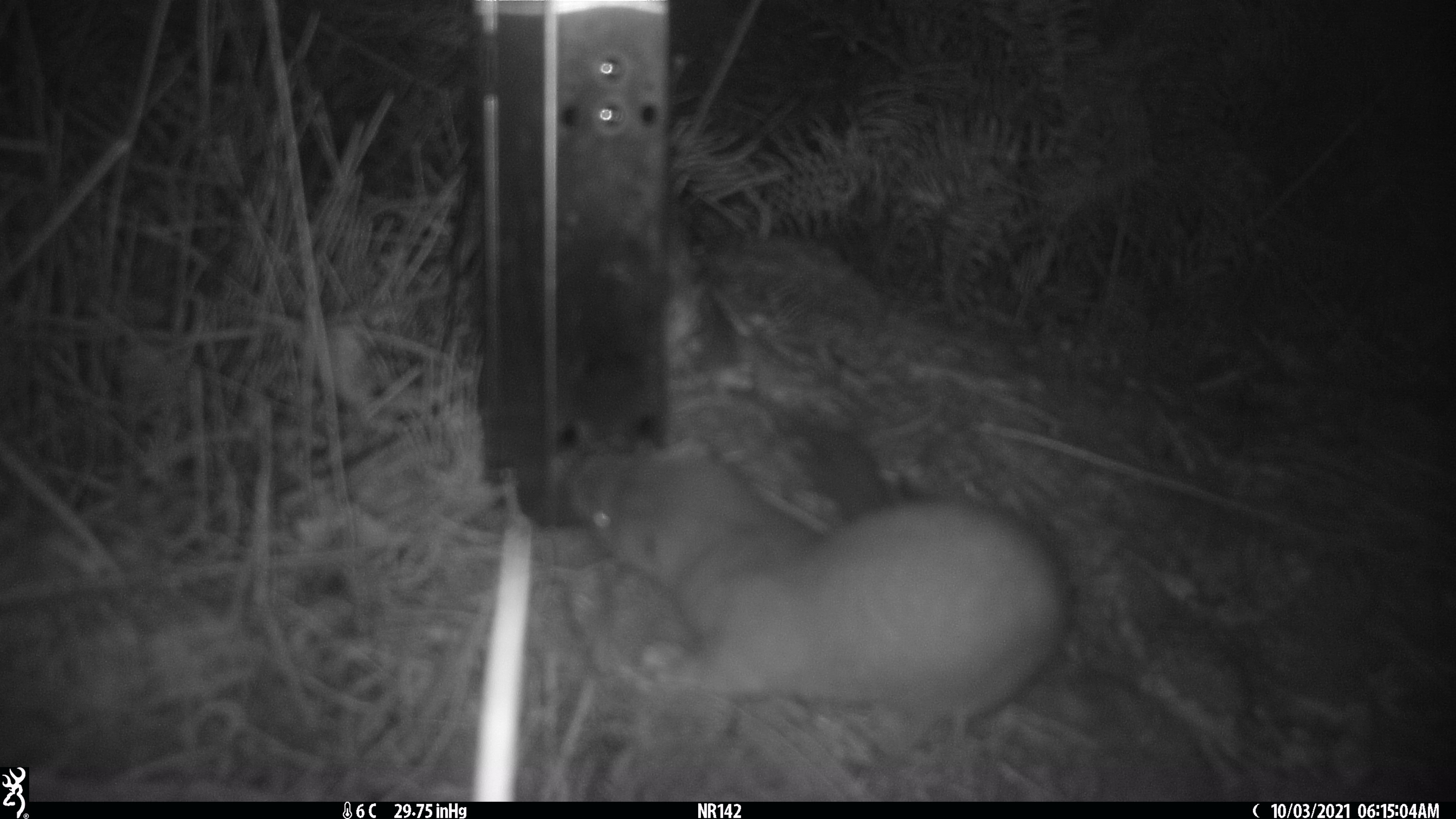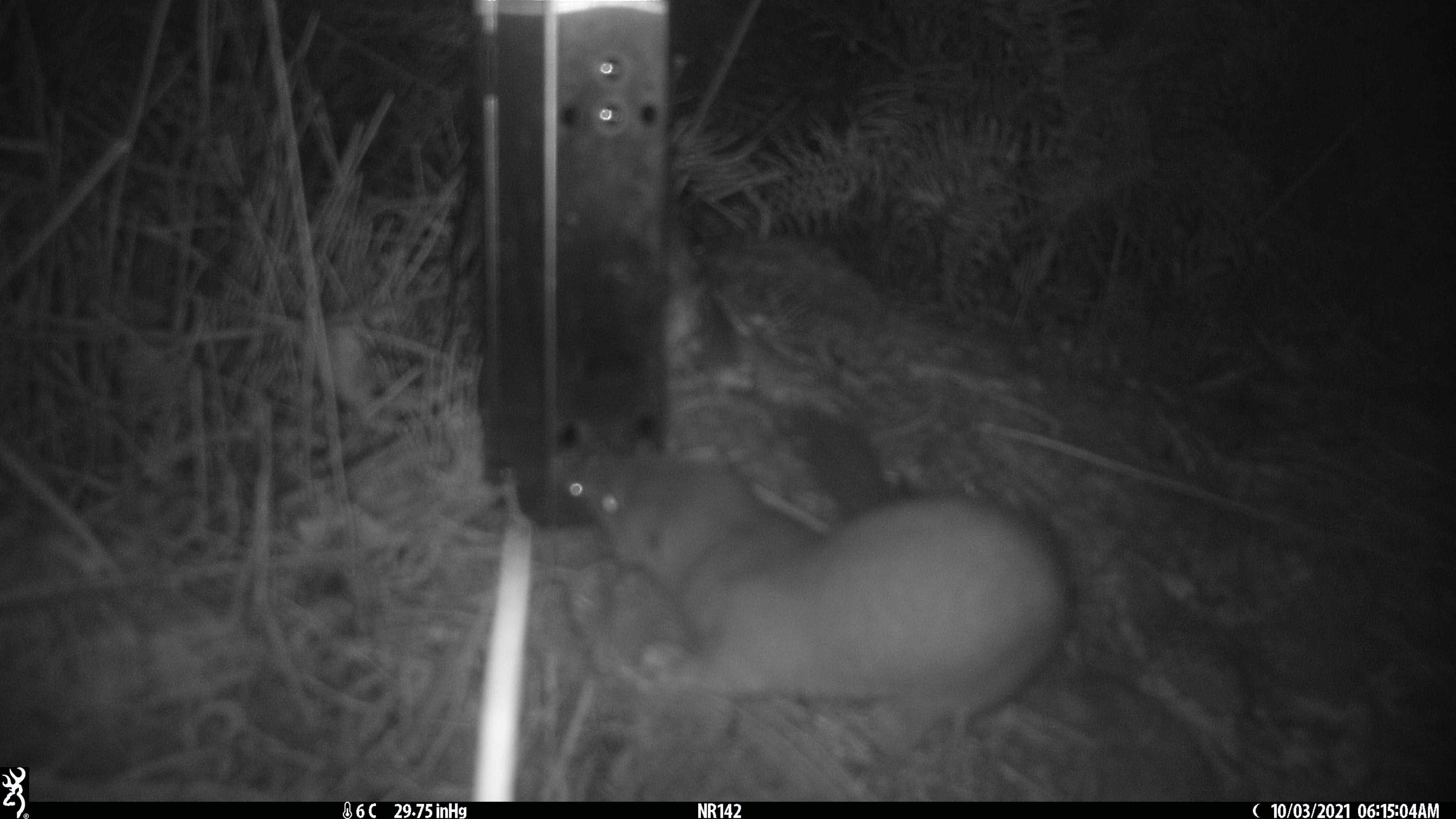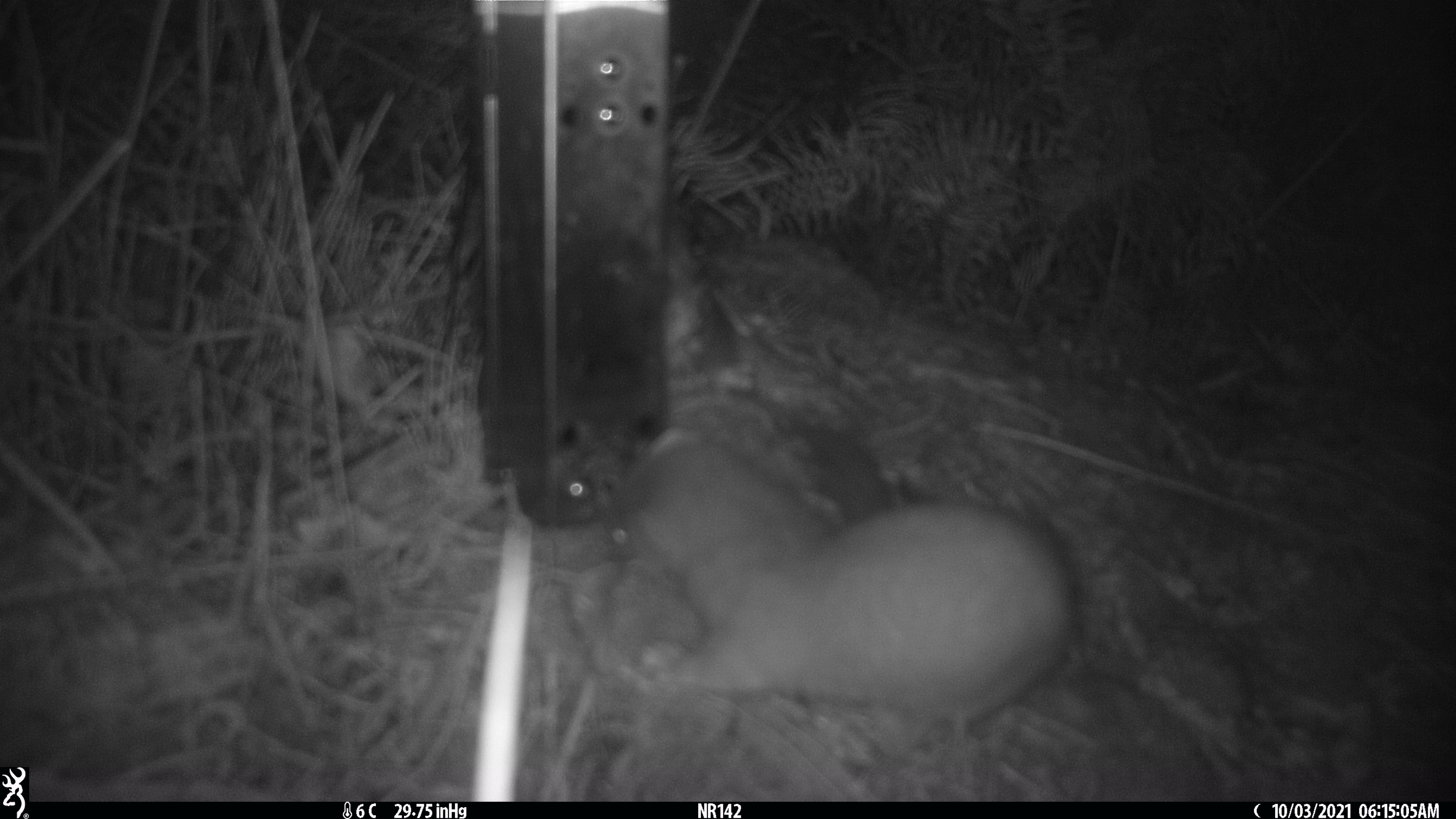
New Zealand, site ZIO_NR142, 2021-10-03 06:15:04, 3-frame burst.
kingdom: Animalia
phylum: Chordata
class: Mammalia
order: Carnivora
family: Mustelidae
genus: Mustela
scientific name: Mustela erminea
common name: stoat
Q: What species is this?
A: Stoat (Mustela erminea).